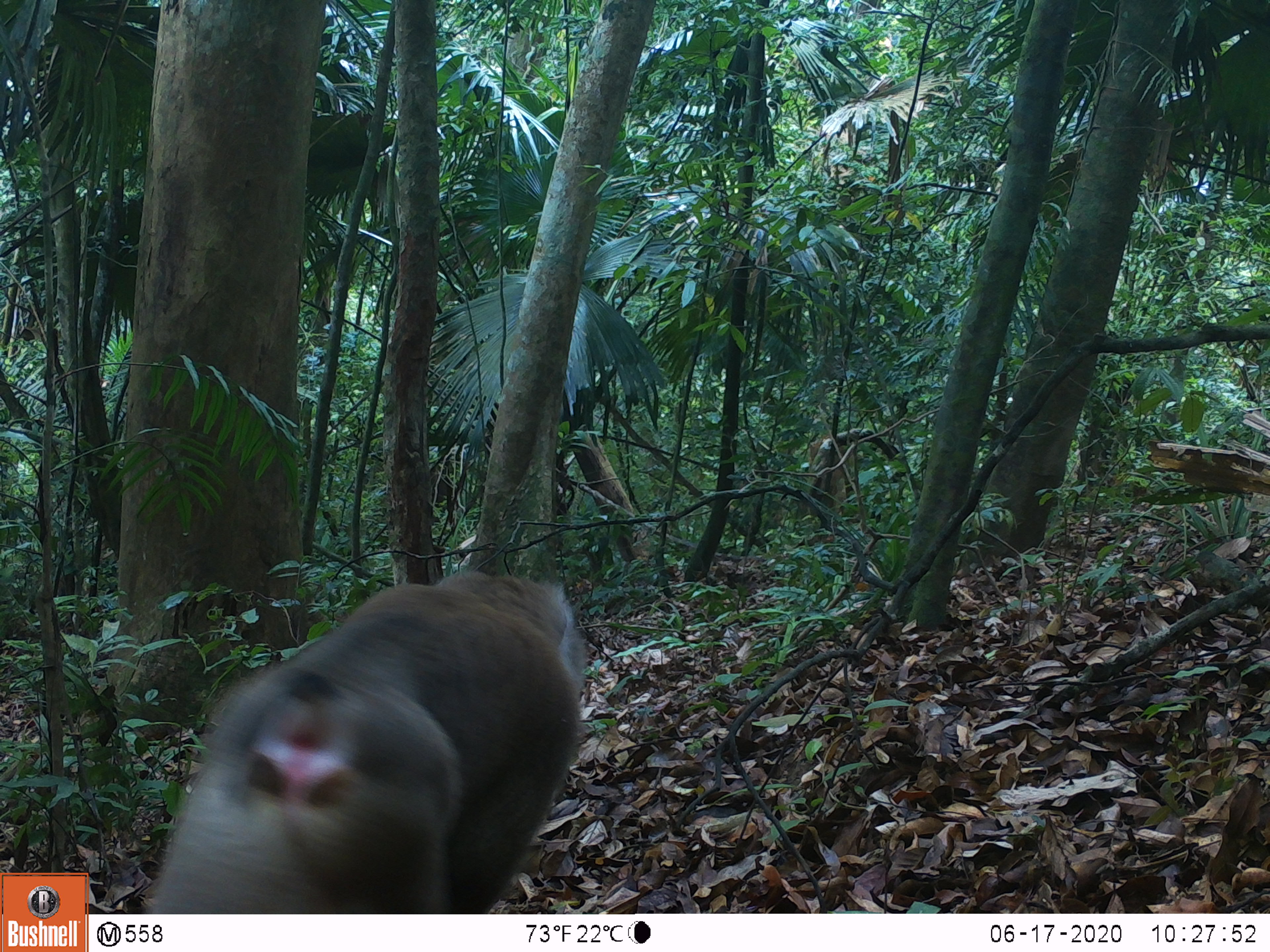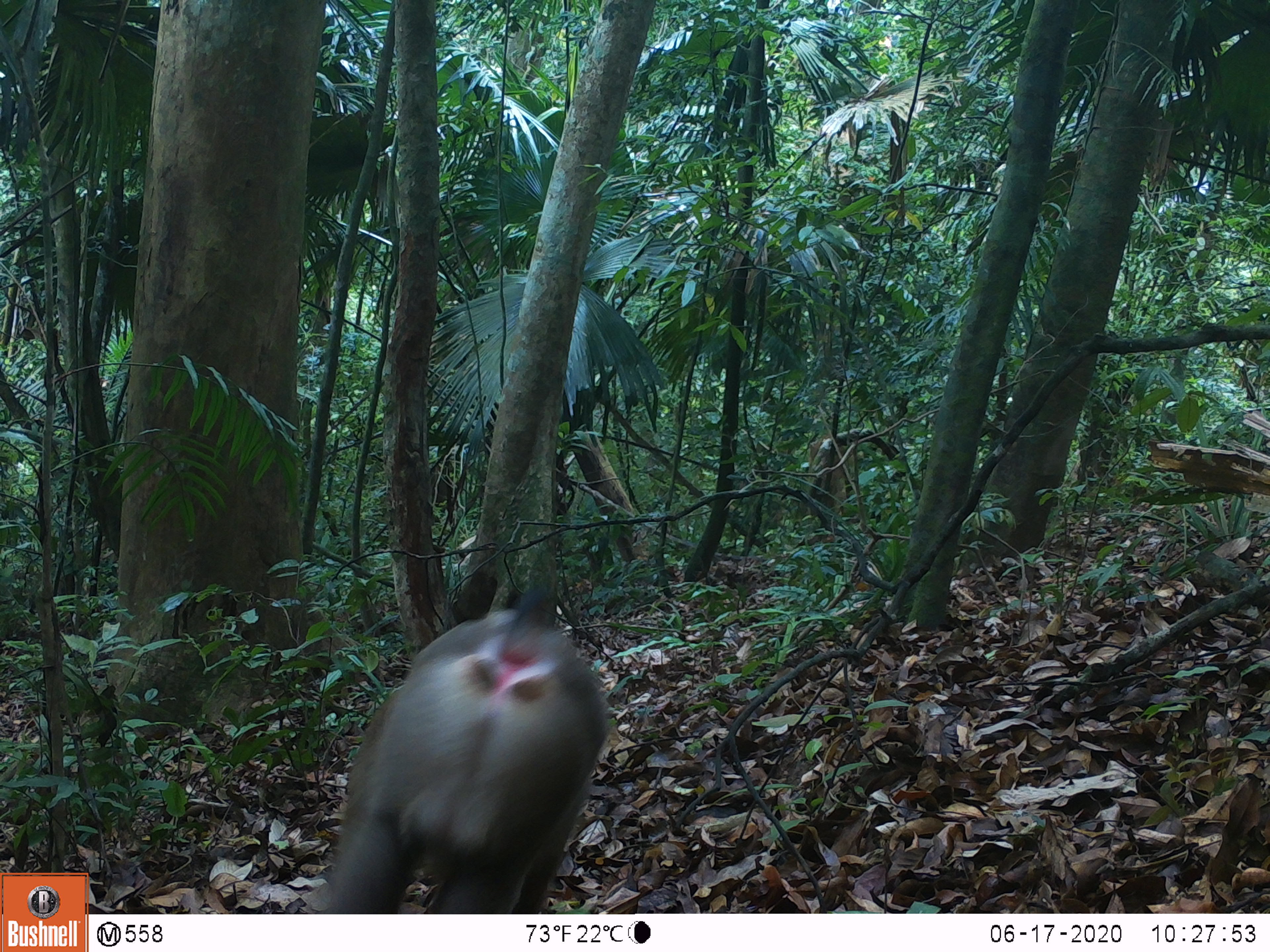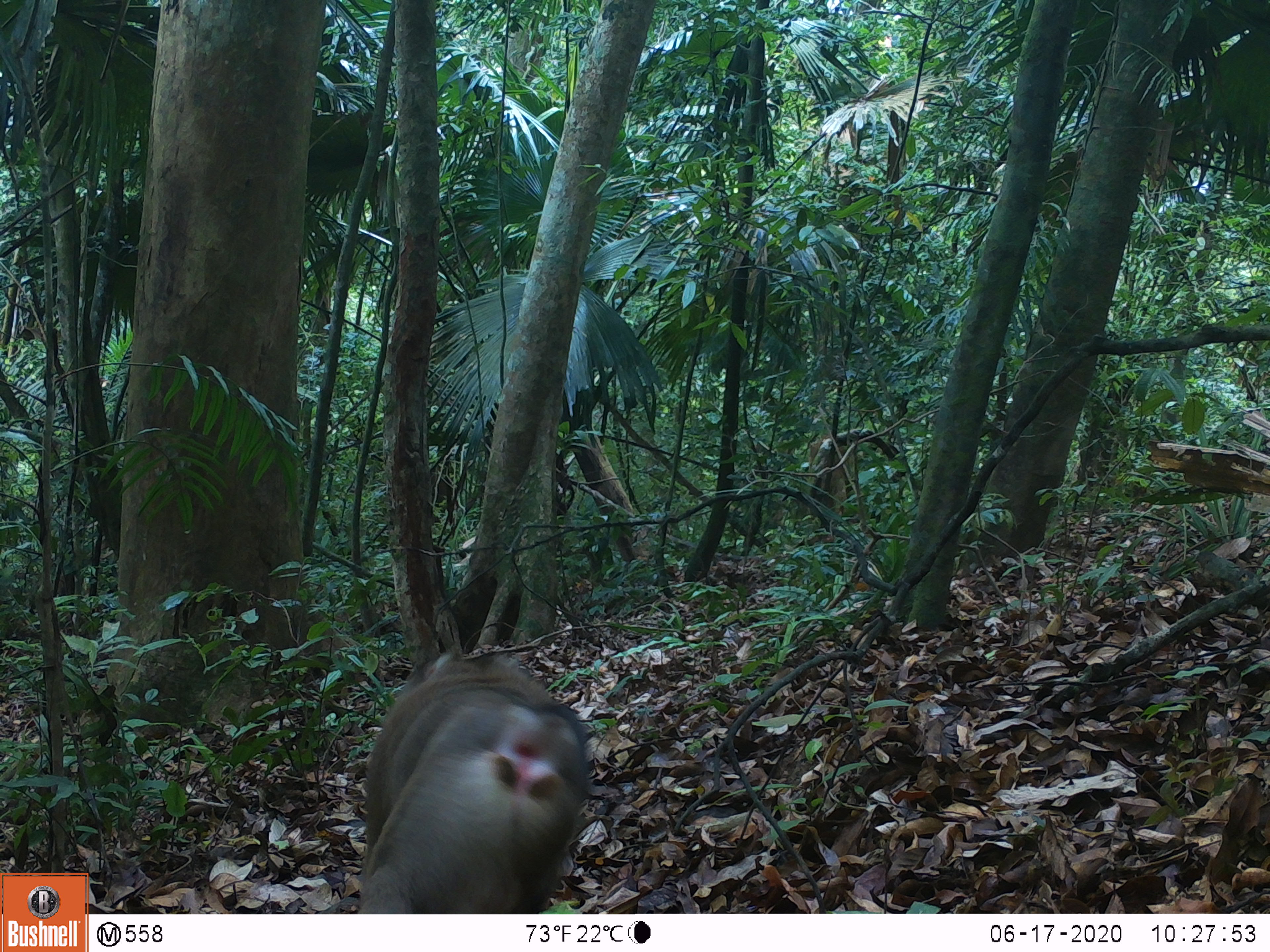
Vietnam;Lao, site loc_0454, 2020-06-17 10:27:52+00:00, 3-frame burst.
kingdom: Animalia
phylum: Chordata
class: Mammalia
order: Primates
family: Cercopithecidae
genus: Macaca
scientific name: Macaca nemestrina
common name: pig-tailed macaque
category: pig tailed macaque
Pig tailed macaque (pig-tailed macaque) (Macaca nemestrina). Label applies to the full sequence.